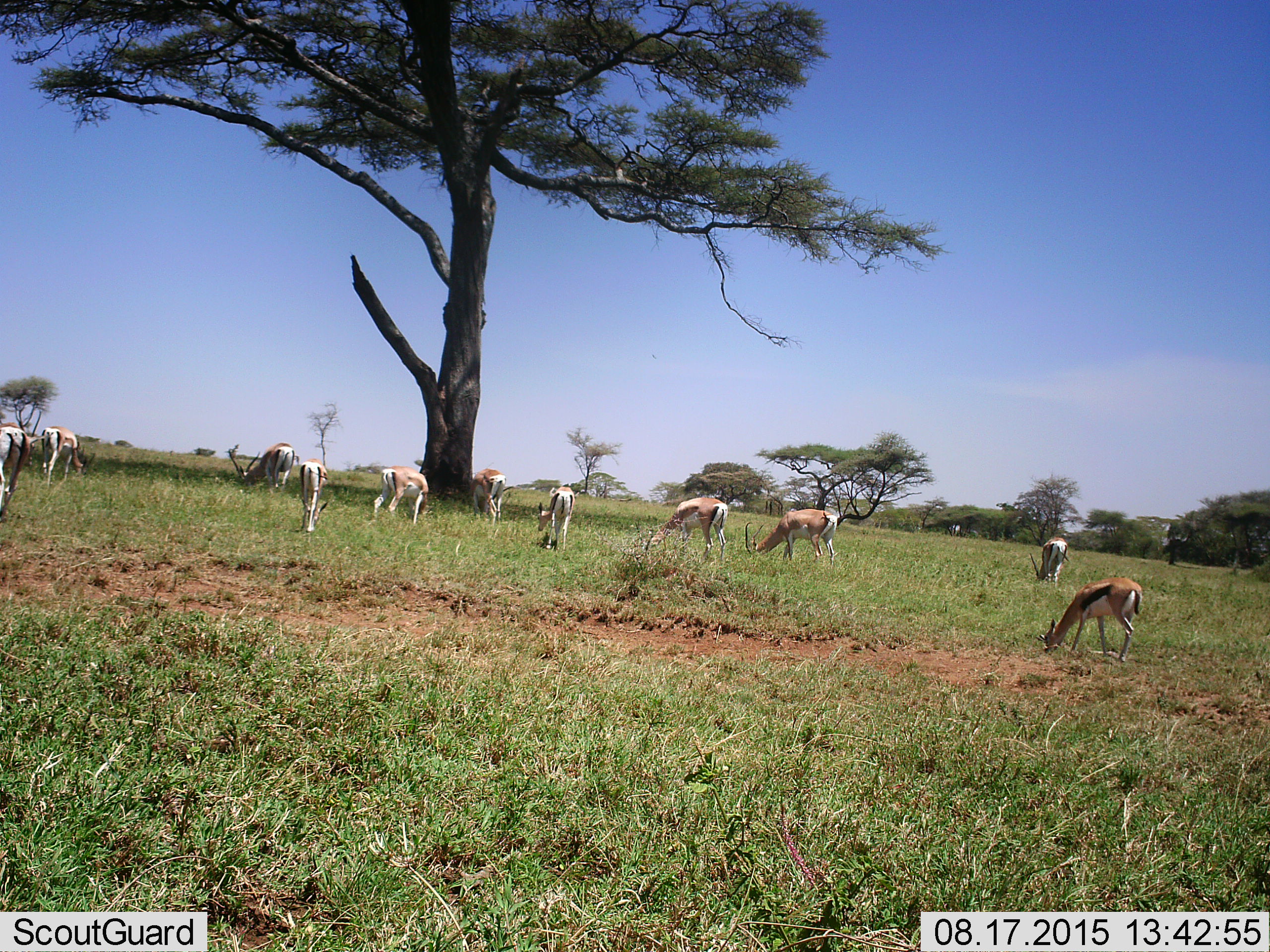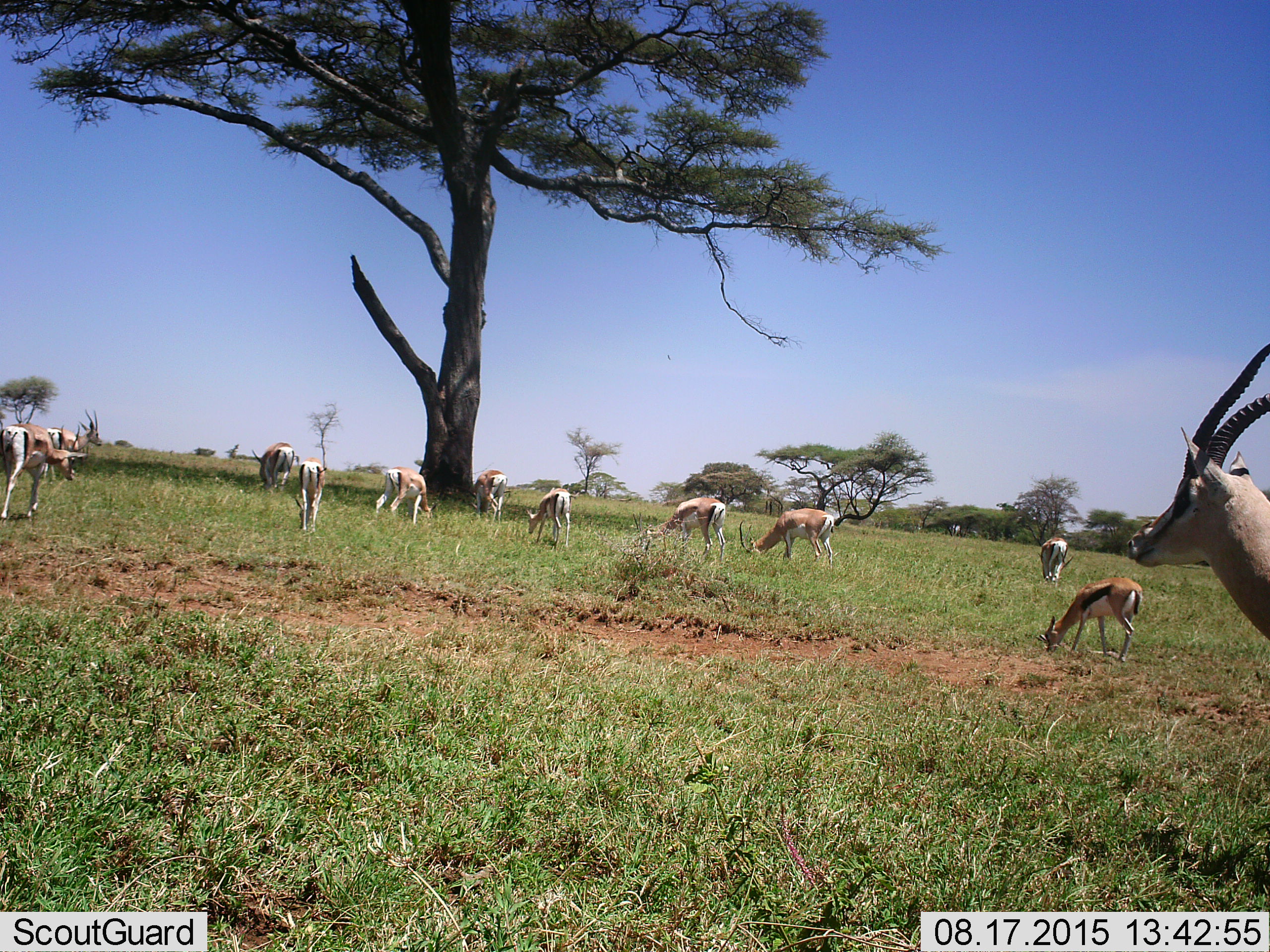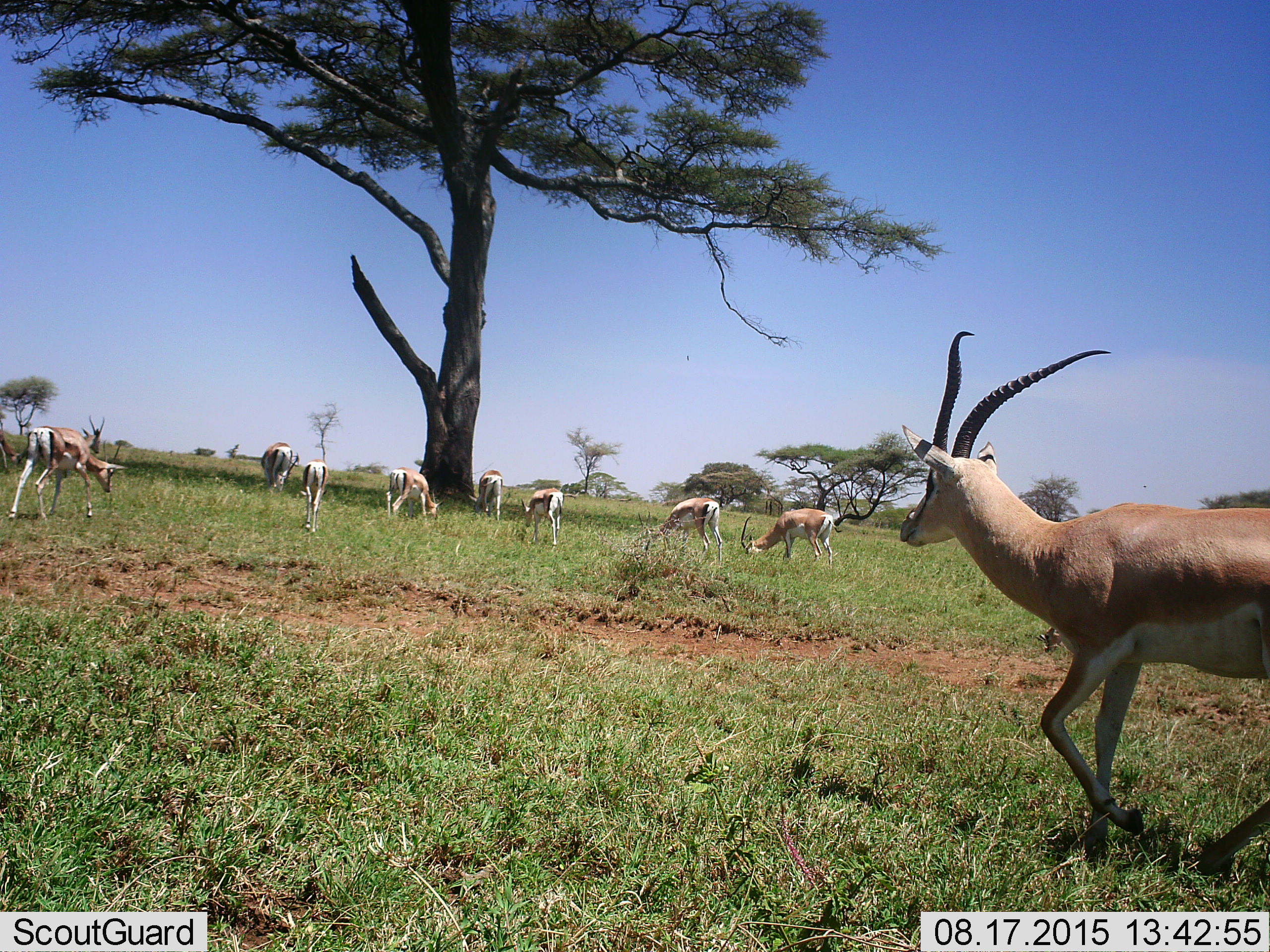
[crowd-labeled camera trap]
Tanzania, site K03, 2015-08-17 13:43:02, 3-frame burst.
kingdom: Animalia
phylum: Chordata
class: Mammalia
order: Artiodactyla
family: Bovidae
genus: Eudorcas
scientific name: Eudorcas thomsonii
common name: thomson's gazelle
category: gazellethomsons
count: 11-50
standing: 22%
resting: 0%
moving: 44%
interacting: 0%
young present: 11%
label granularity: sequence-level